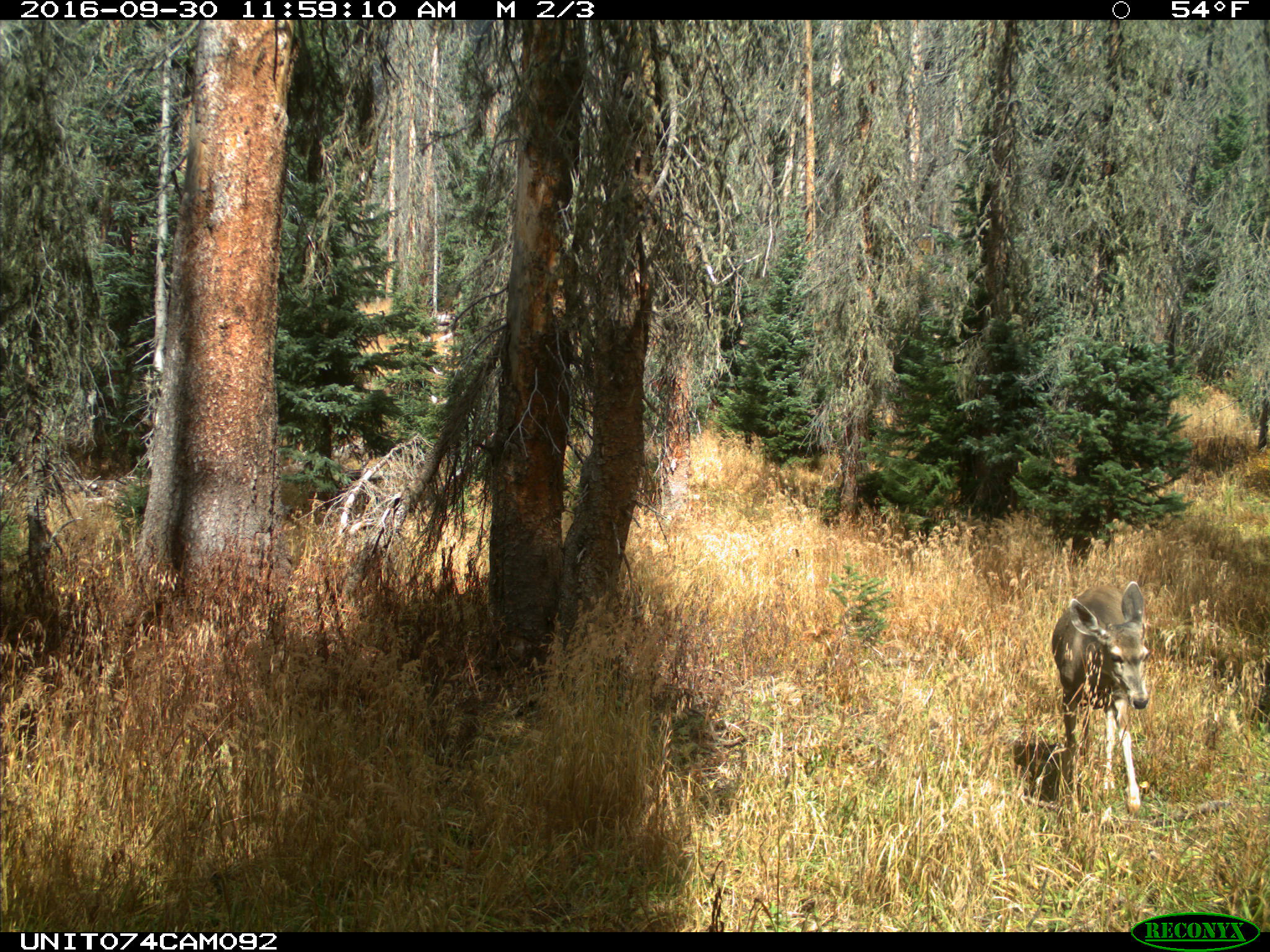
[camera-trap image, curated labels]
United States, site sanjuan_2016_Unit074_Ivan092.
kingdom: Animalia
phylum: Chordata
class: Mammalia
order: Artiodactyla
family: Cervidae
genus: Odocoileus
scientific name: Odocoileus hemionus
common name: mule deer